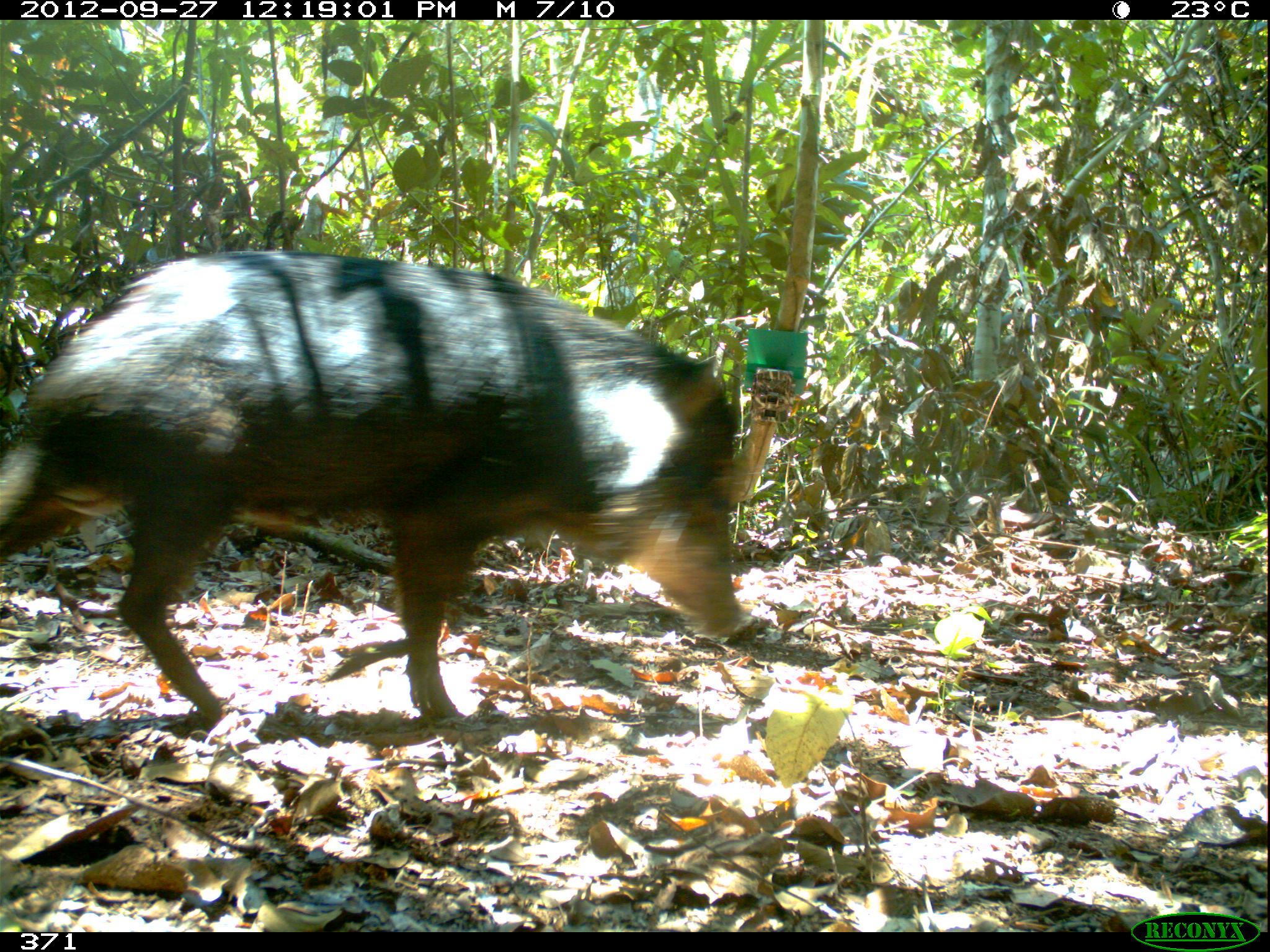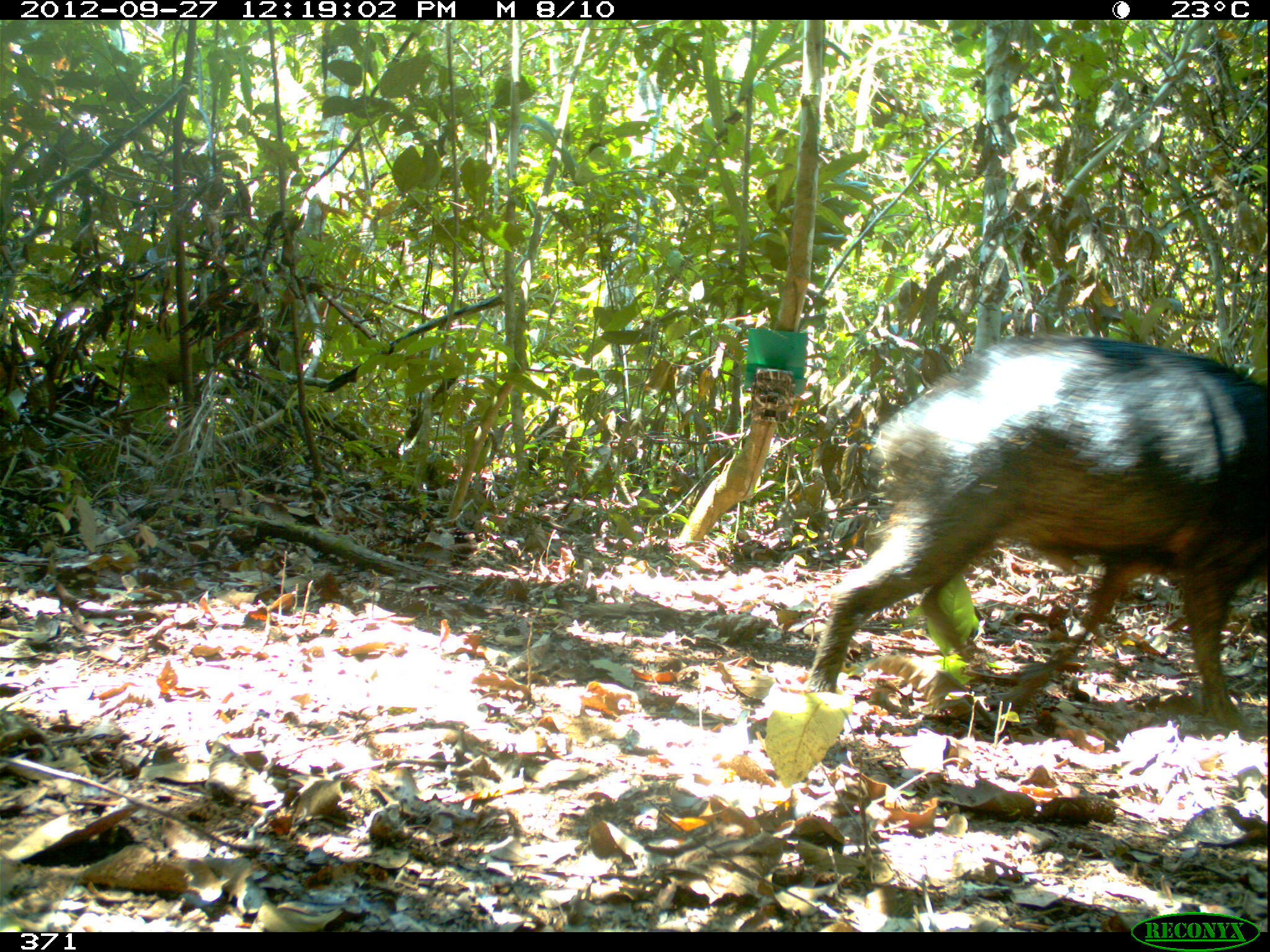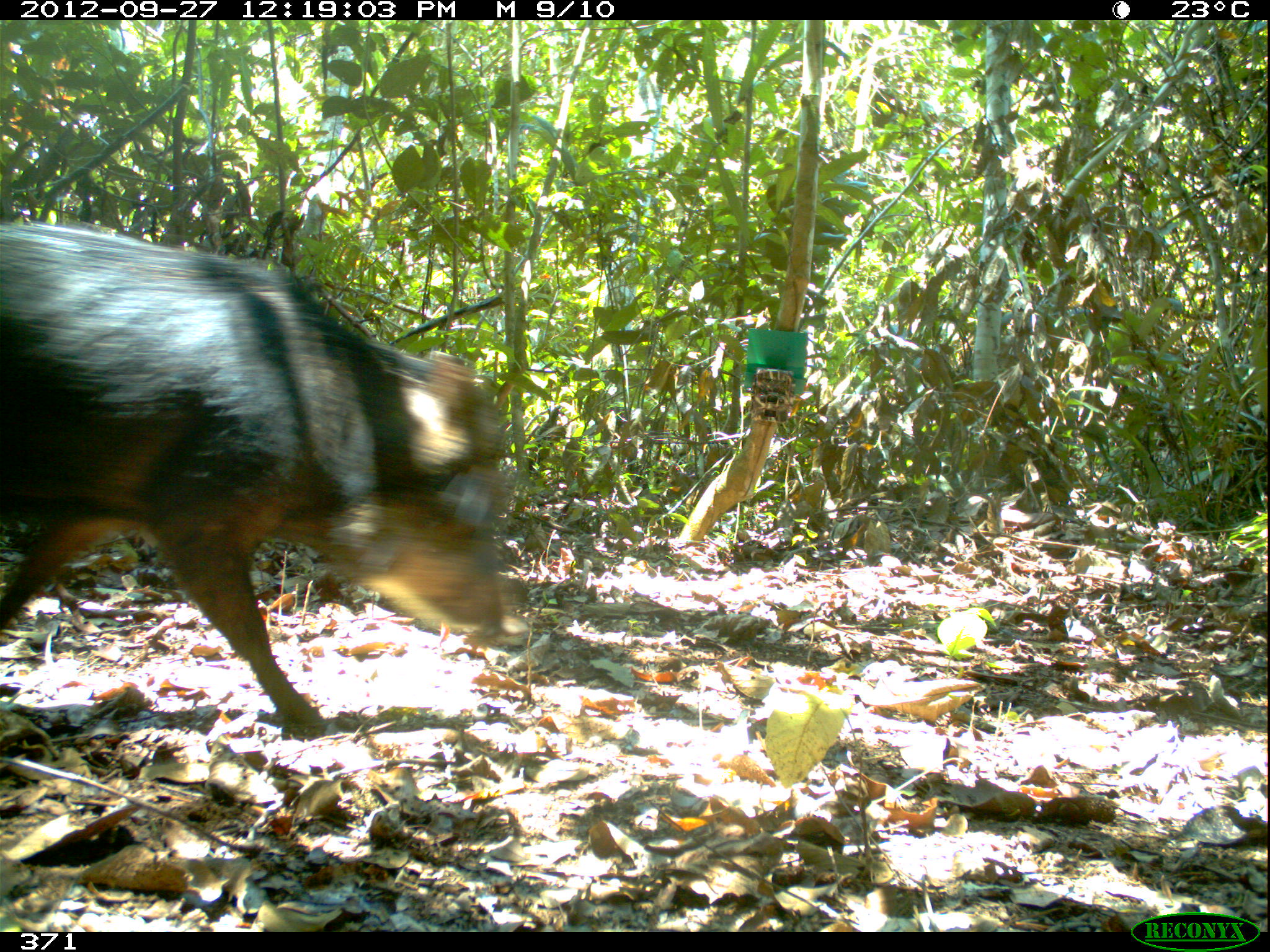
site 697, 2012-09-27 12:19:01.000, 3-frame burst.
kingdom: Animalia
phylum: Chordata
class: Mammalia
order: Artiodactyla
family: Tayassuidae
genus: Tayassu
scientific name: Tayassu pecari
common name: white-lipped peccary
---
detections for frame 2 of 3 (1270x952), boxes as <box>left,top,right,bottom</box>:
tayassu pecari: <box>805,327,1268,736</box>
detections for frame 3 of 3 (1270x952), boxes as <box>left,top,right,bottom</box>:
tayassu pecari: <box>0,218,511,730</box>